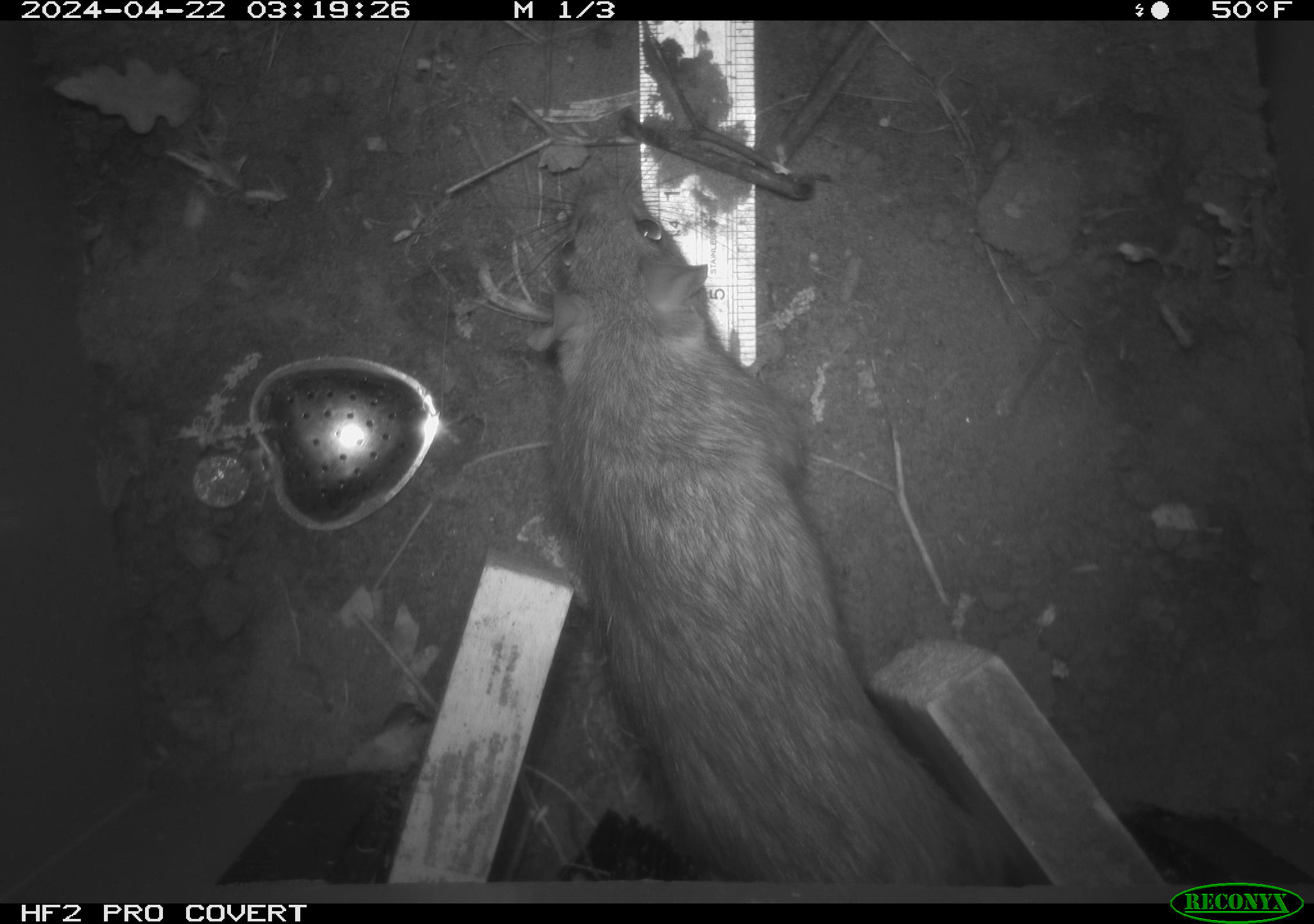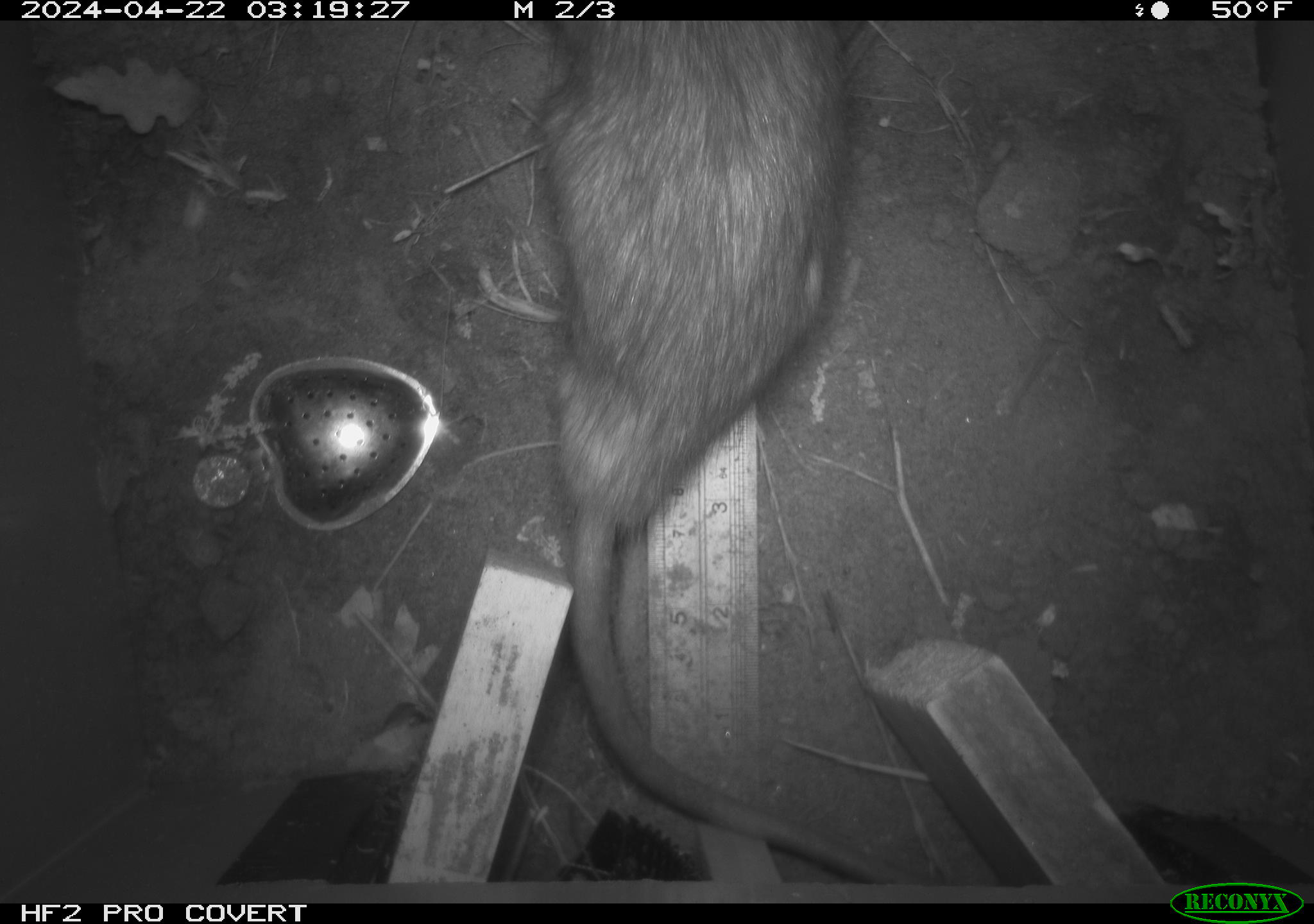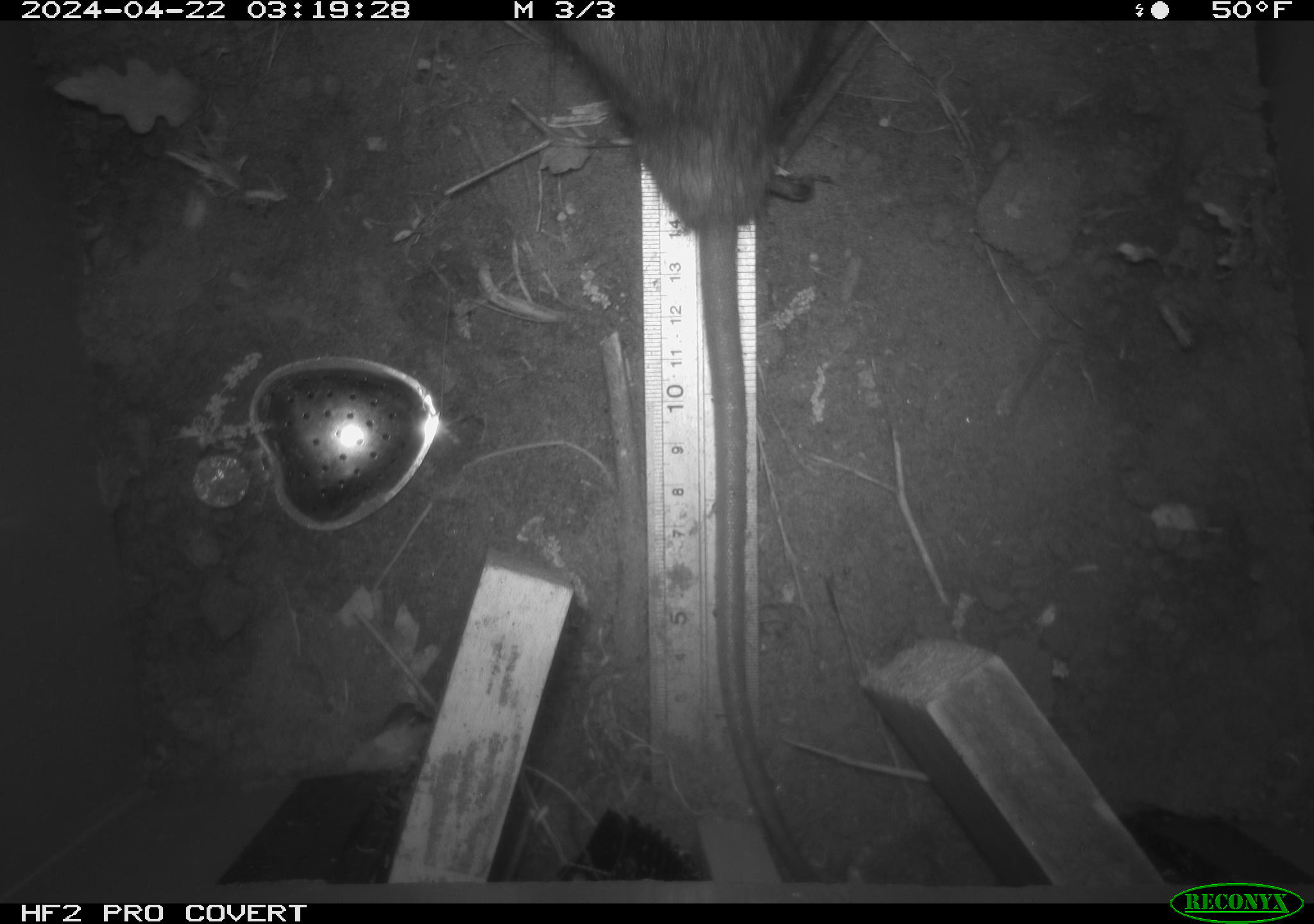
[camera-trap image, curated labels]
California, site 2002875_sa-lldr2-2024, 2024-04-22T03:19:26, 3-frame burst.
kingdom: Animalia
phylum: Chordata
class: Mammalia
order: Rodentia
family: Muridae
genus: Rattus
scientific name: Rattus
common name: rat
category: rattus species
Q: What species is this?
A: Rattus species (rat) (Rattus).